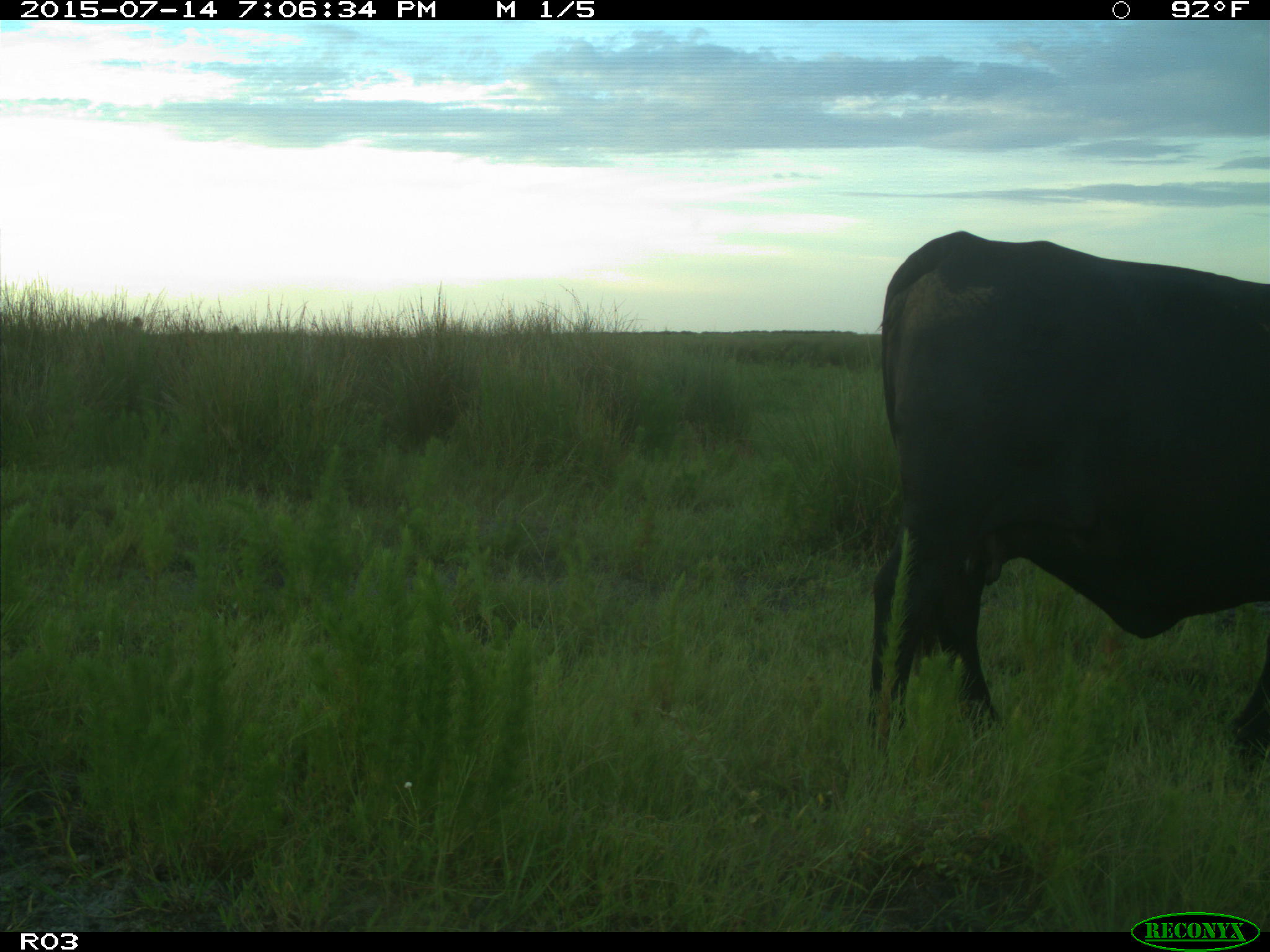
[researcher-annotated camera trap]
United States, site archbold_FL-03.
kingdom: Animalia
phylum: Chordata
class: Mammalia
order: Artiodactyla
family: Bovidae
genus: Bos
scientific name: Bos taurus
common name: domestic cow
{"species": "Bos taurus (domestic cow)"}